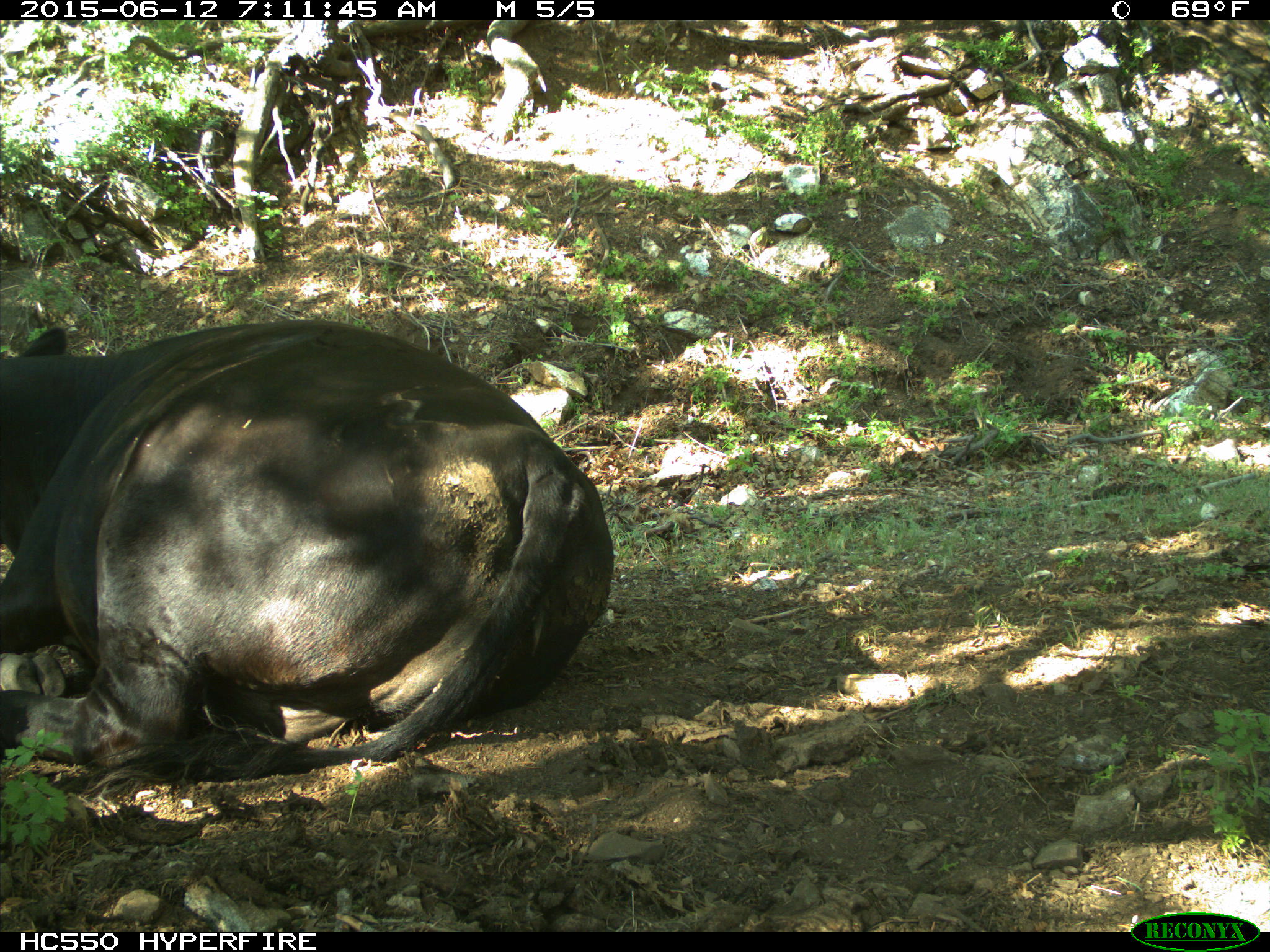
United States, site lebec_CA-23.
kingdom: Animalia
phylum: Chordata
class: Mammalia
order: Artiodactyla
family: Bovidae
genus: Bos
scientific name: Bos taurus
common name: domestic cow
Bos taurus (domestic cow).